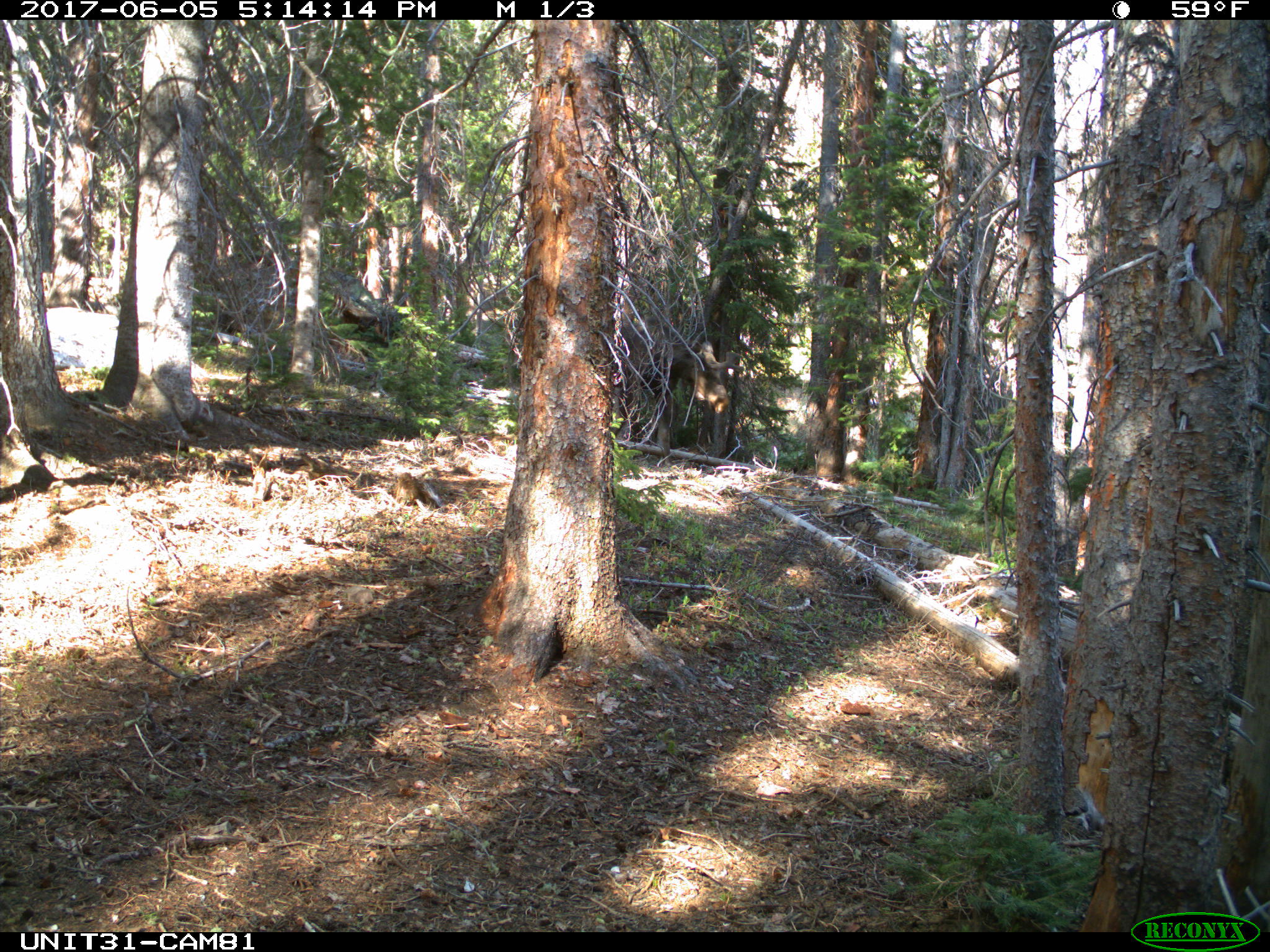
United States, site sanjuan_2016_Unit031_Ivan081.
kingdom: Animalia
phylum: Chordata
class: Mammalia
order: Artiodactyla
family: Cervidae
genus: Alces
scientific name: Alces alces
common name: moose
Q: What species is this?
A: Alces alces (moose).